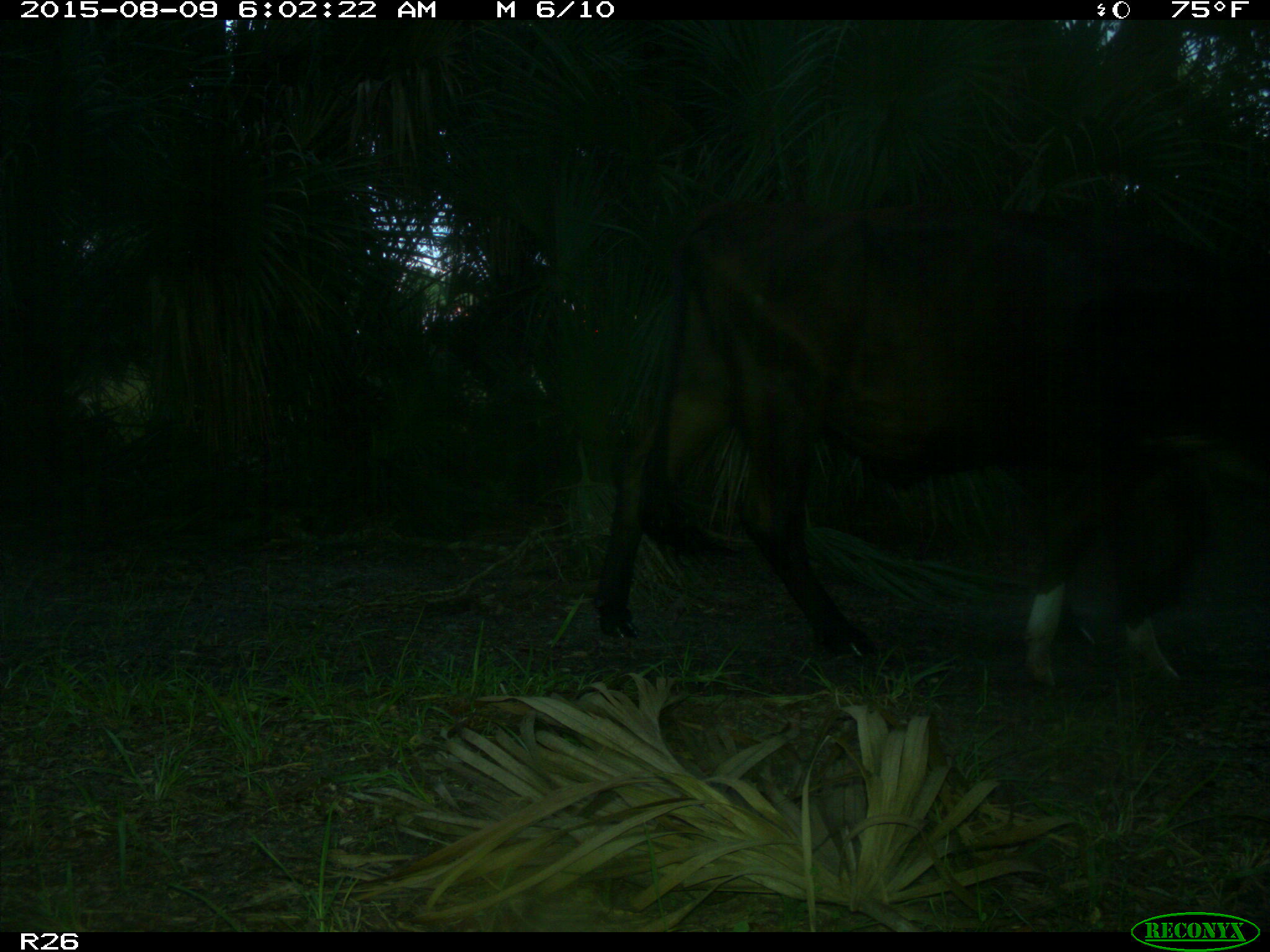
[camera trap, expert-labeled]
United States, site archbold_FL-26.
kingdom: Animalia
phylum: Chordata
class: Mammalia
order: Artiodactyla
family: Bovidae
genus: Bos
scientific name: Bos taurus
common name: domestic cow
Bos taurus (domestic cow).